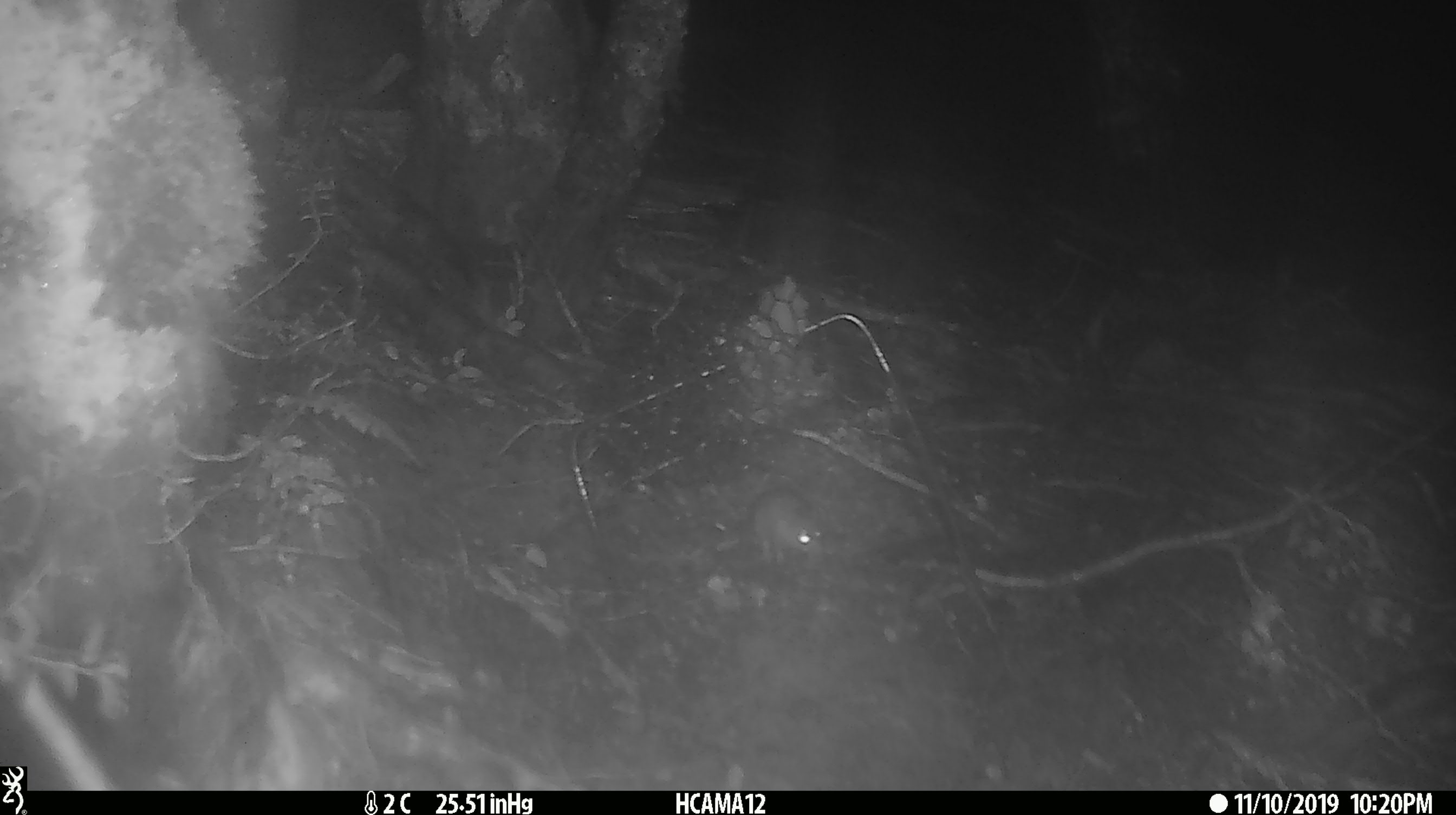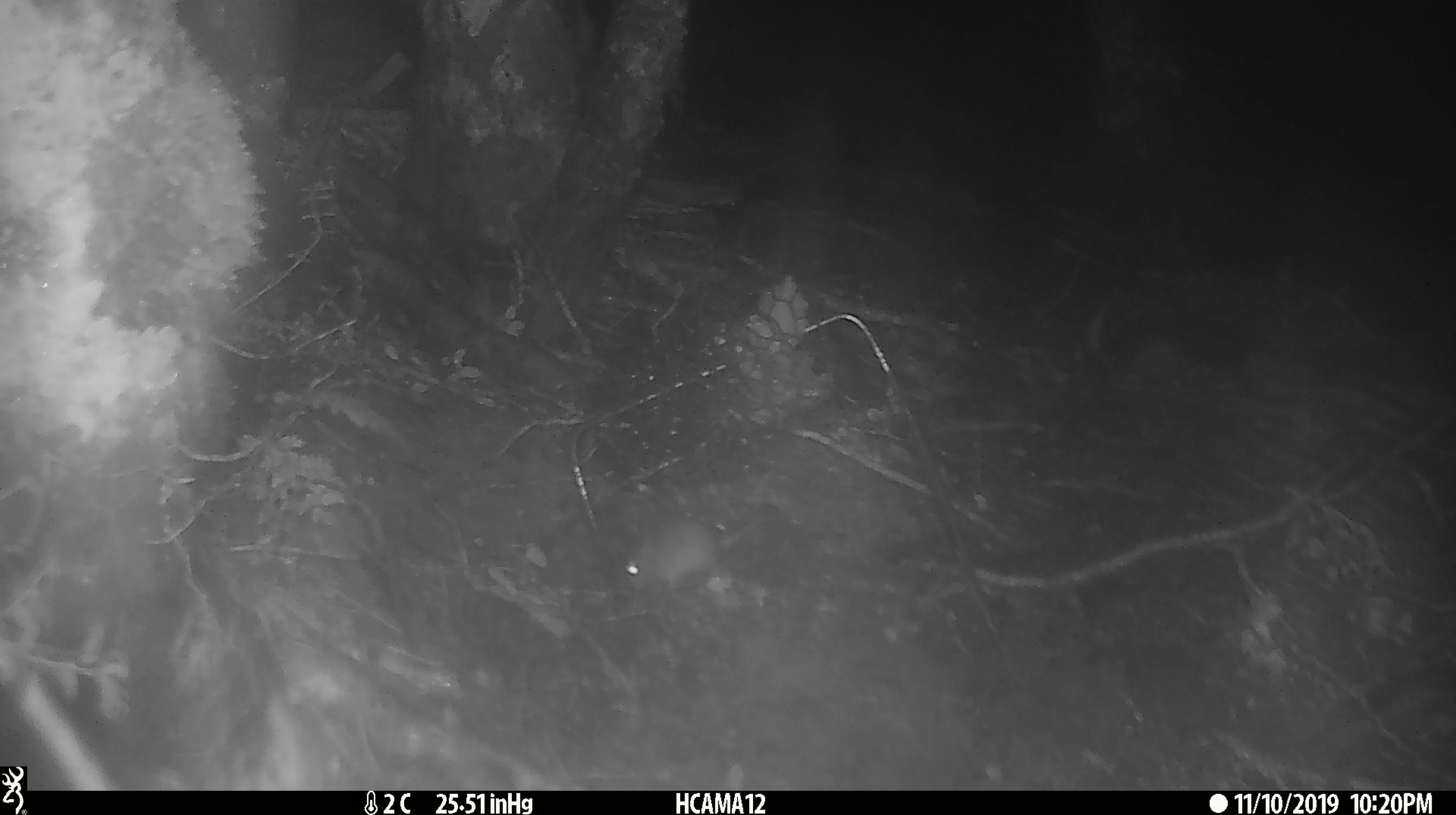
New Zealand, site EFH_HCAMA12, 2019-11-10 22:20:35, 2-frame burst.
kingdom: Animalia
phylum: Chordata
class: Mammalia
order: Rodentia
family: Muridae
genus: Mus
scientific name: Mus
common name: mouse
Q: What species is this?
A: Mouse (Mus).